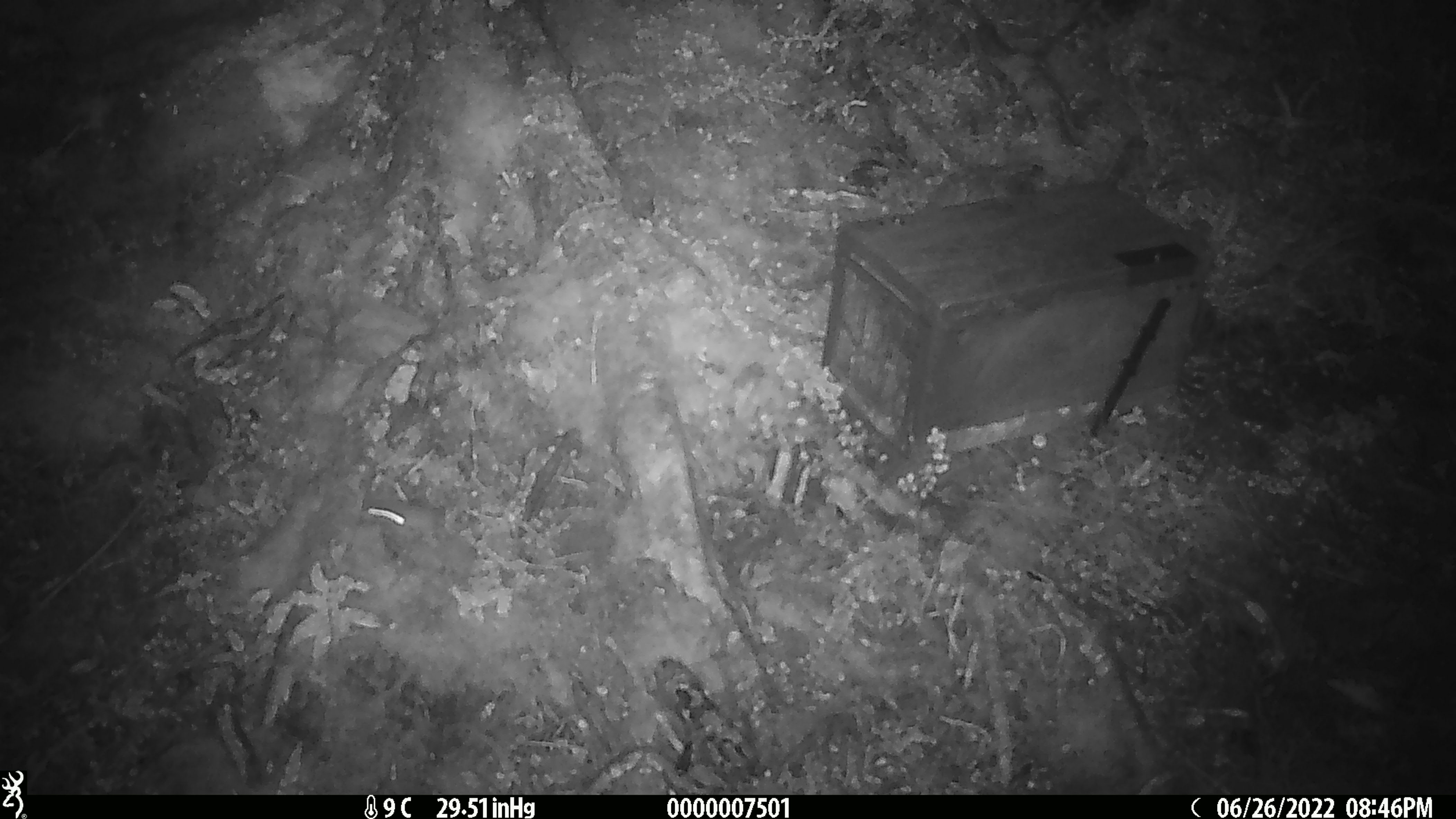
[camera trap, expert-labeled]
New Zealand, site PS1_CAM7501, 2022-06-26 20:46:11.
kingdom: Animalia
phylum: Chordata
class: Mammalia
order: Rodentia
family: Muridae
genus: Mus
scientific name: Mus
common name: mouse